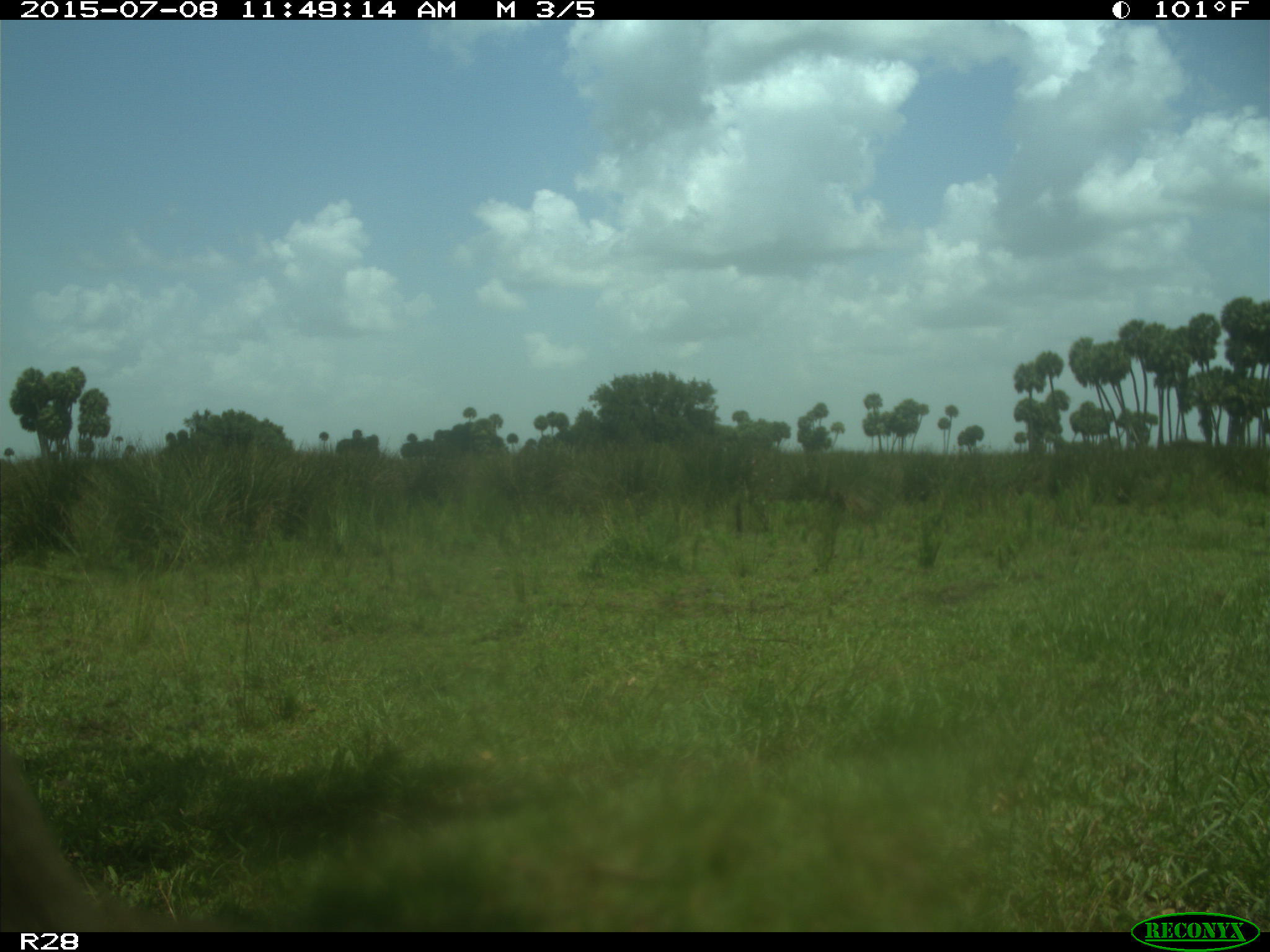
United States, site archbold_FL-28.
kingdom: Animalia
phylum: Chordata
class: Mammalia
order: Artiodactyla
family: Bovidae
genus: Bos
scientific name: Bos taurus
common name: domestic cow